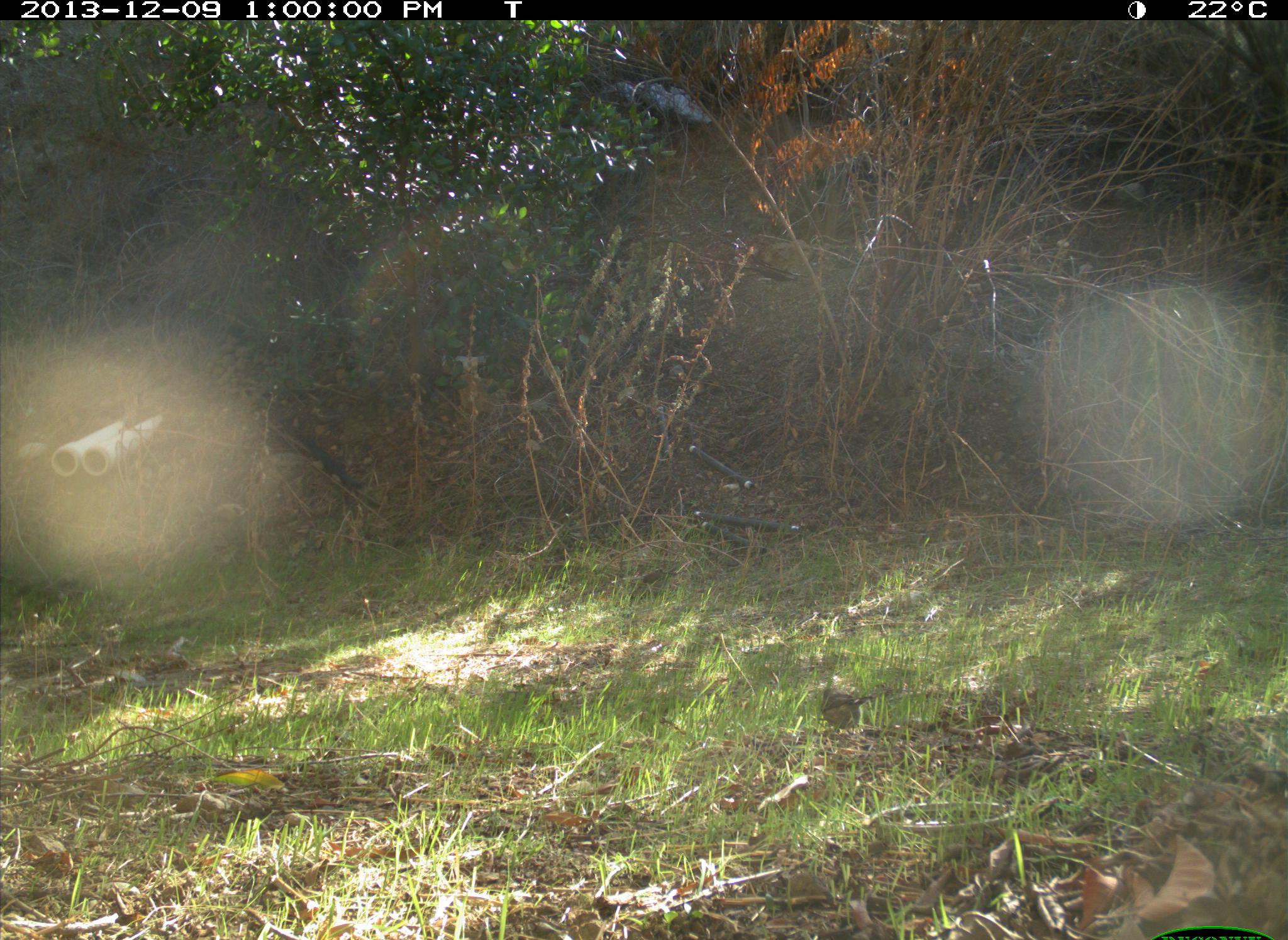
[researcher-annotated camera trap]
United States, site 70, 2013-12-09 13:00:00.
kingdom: Animalia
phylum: Chordata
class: Aves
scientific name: Aves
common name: bird